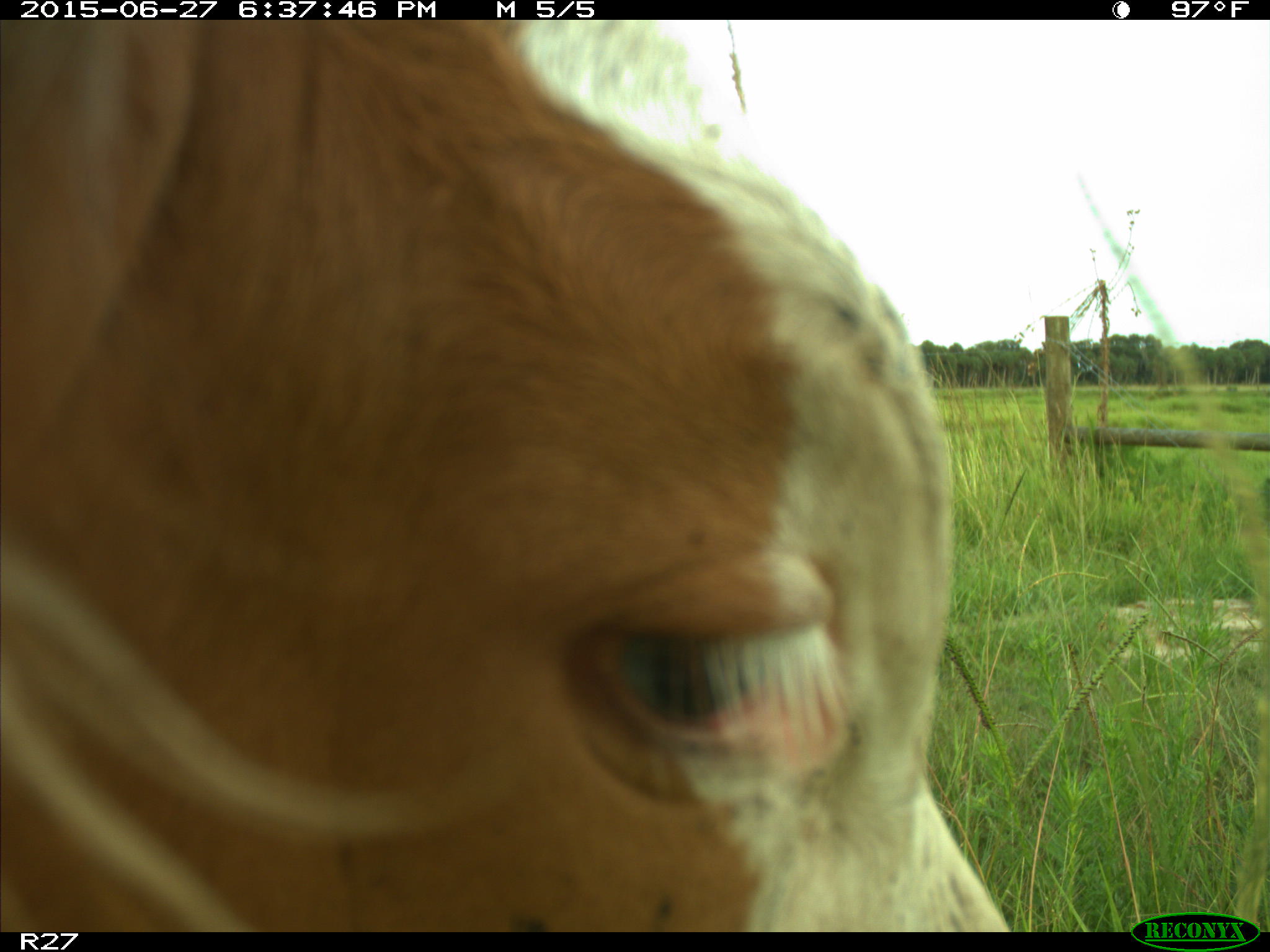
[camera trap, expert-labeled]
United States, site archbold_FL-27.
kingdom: Animalia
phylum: Chordata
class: Mammalia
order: Artiodactyla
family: Bovidae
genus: Bos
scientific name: Bos taurus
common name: domestic cow